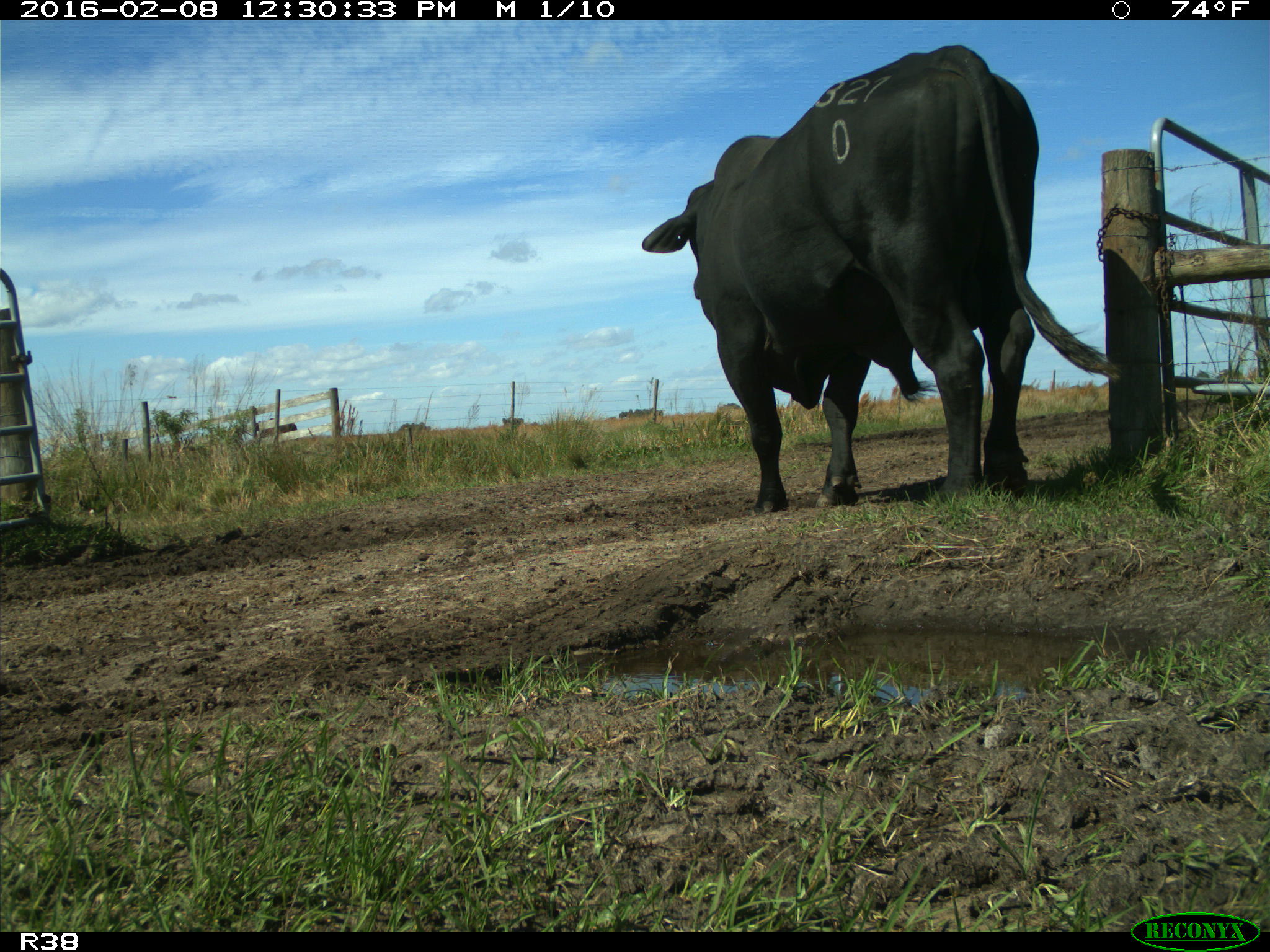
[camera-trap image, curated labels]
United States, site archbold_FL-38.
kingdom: Animalia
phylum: Chordata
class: Mammalia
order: Artiodactyla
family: Bovidae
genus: Bos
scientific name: Bos taurus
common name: domestic cow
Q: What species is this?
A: Bos taurus (domestic cow).